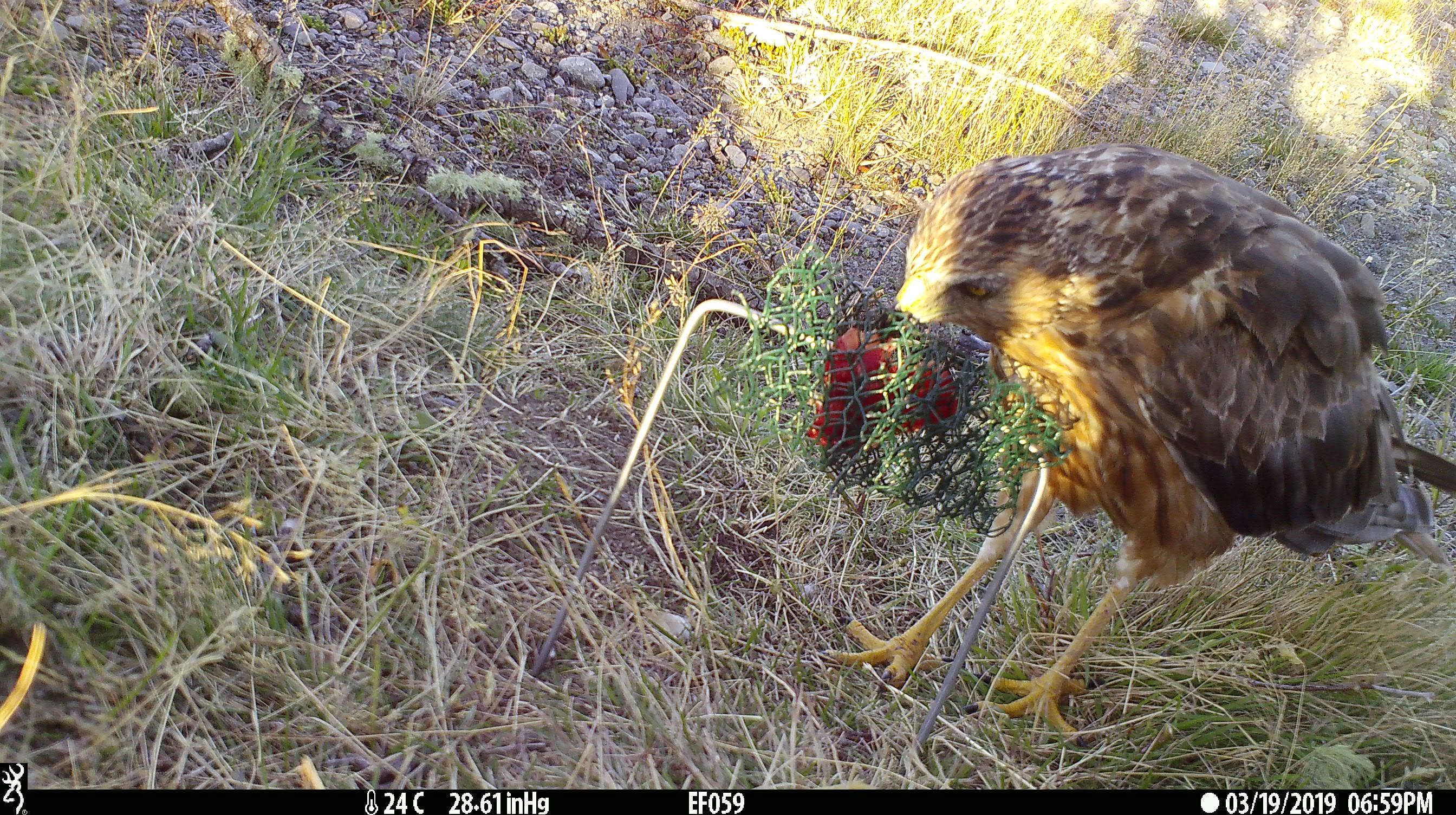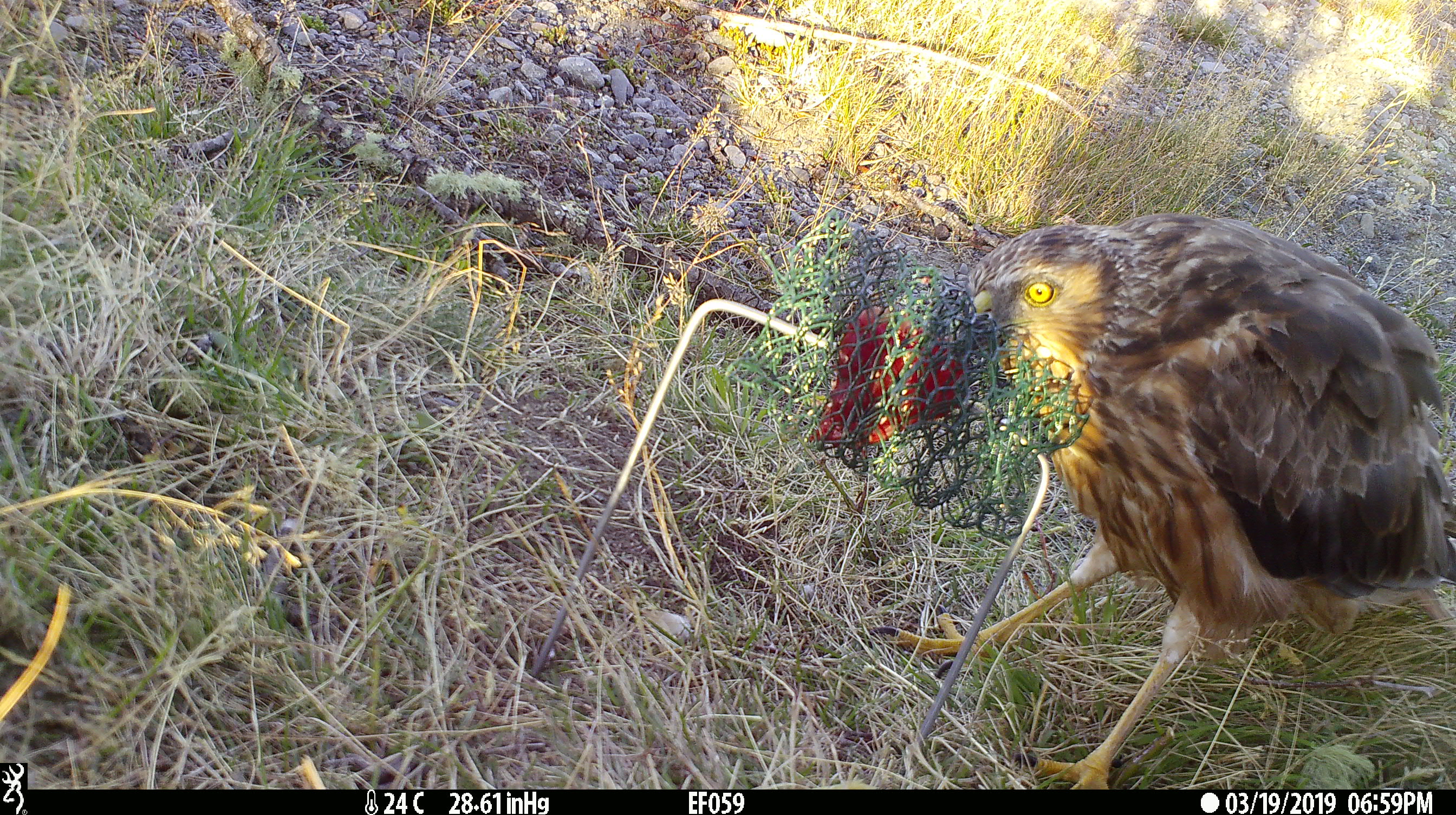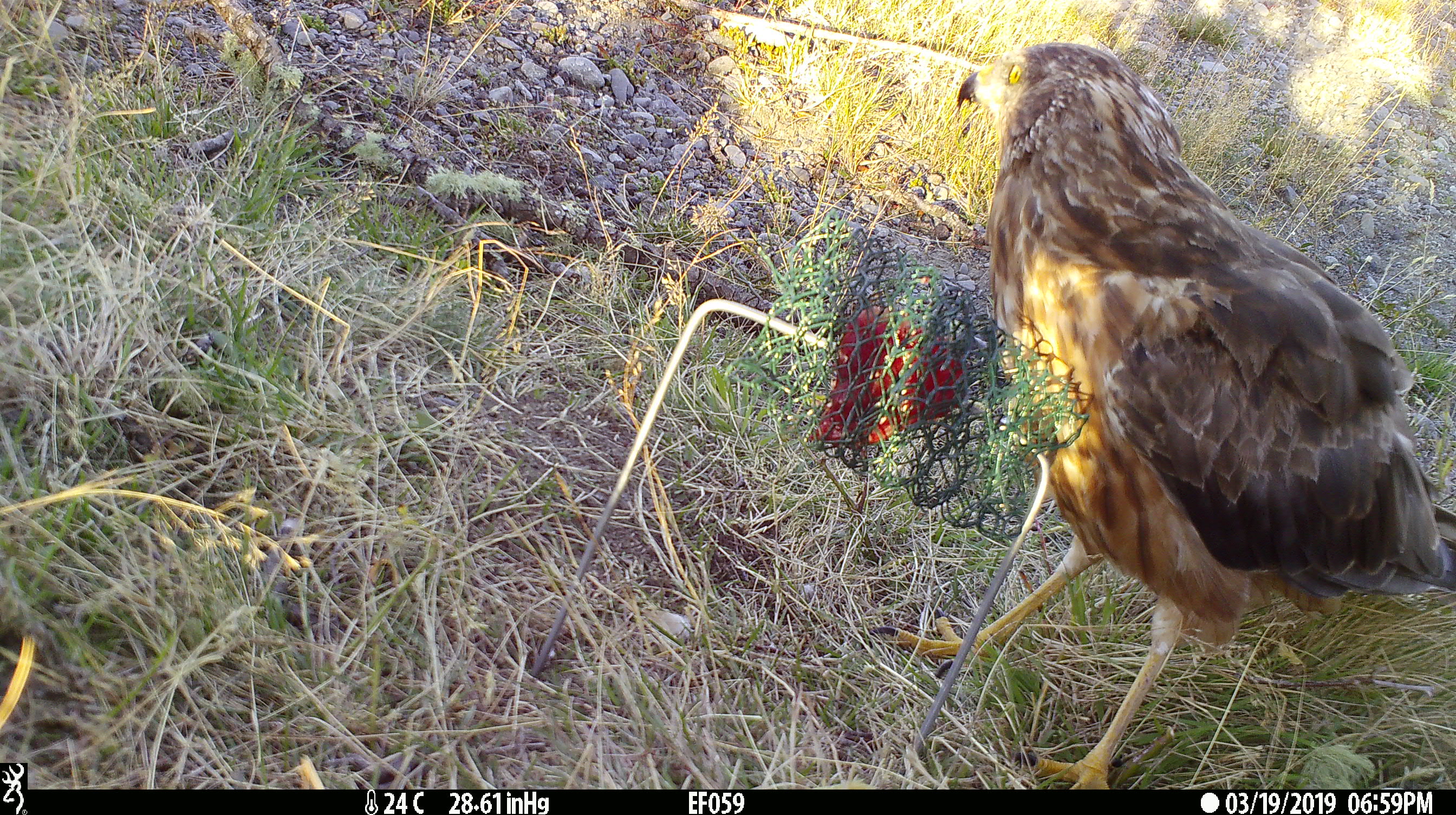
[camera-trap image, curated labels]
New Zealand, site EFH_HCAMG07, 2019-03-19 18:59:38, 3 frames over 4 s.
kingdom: Animalia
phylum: Chordata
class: Aves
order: Accipitriformes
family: Accipitridae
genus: Circus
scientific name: Circus approximans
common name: swamp harrier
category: harrier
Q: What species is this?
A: Harrier (swamp harrier) (Circus approximans).